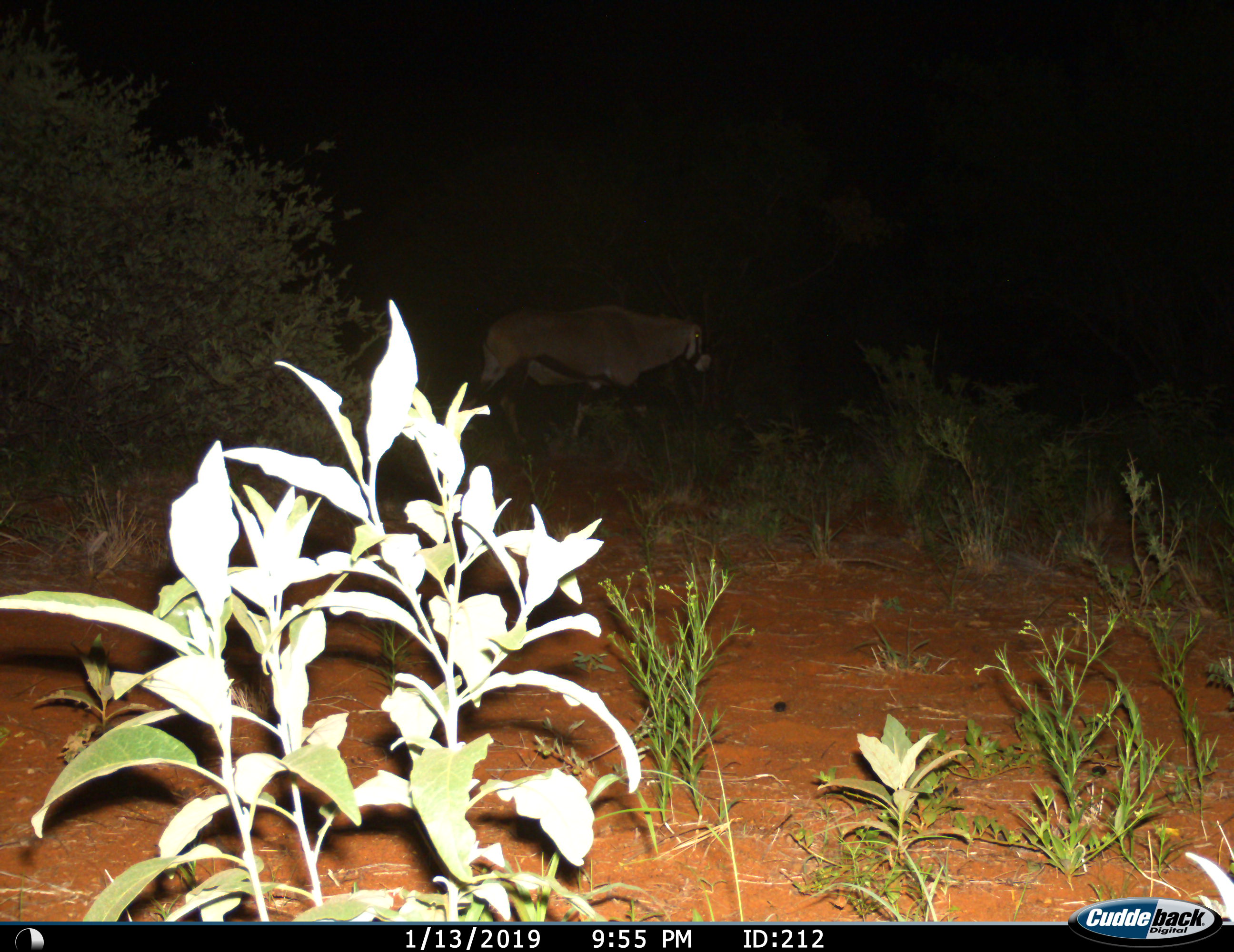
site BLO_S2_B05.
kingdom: Animalia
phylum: Chordata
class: Mammalia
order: Artiodactyla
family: Bovidae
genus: Oryx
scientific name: Oryx gazella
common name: gemsbok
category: oryx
Oryx (gemsbok) (Oryx gazella), count 1. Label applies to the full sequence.